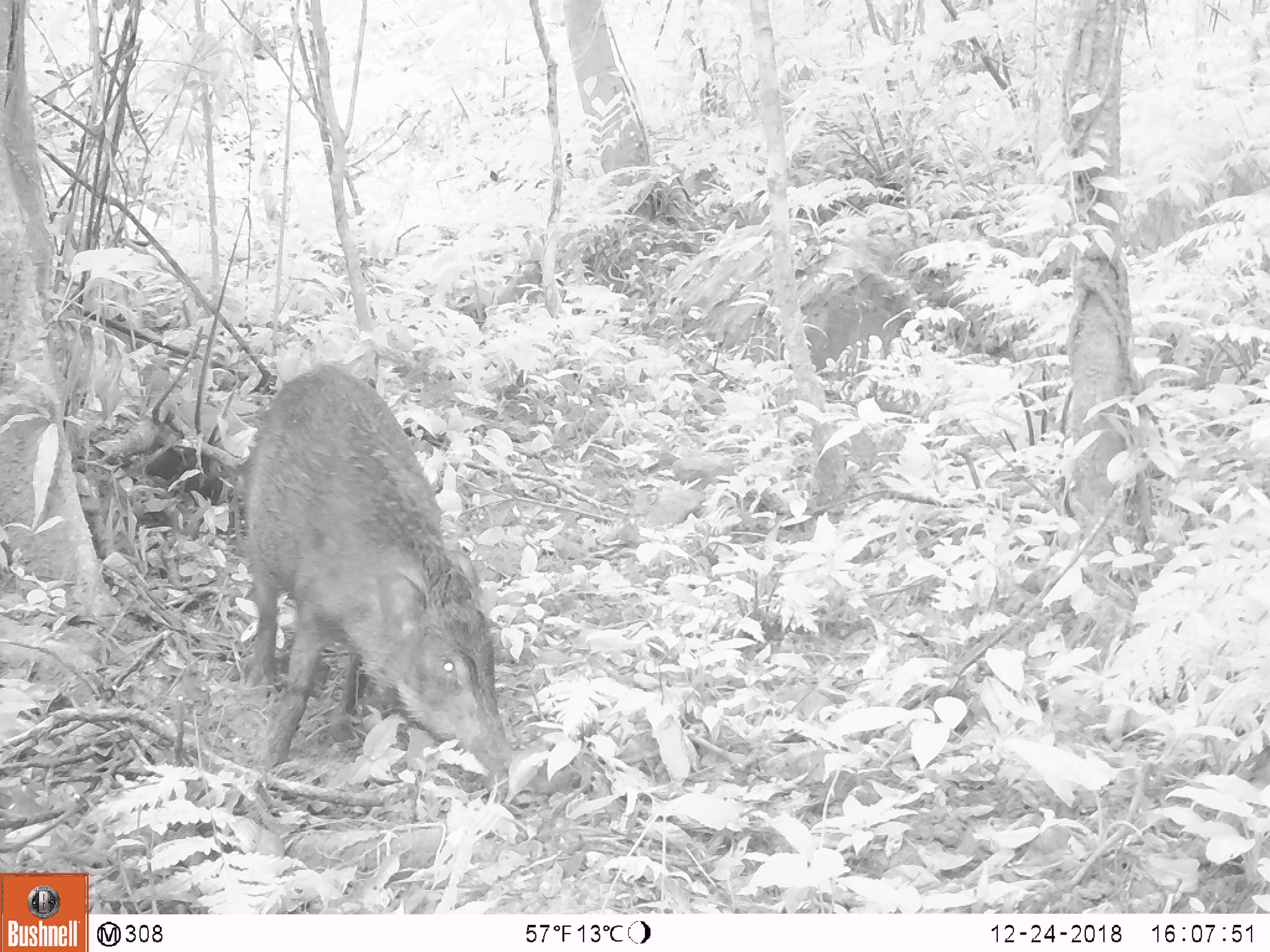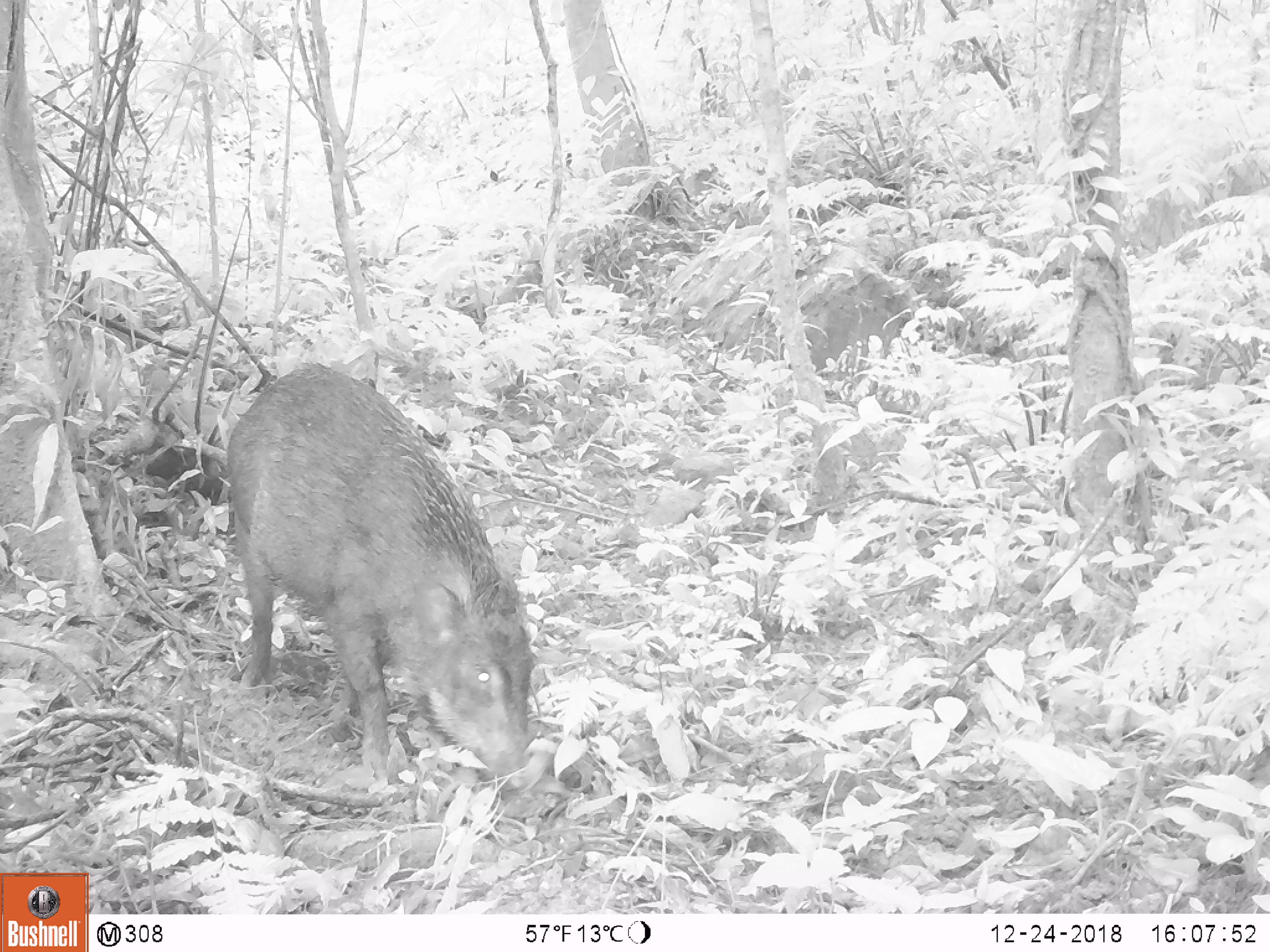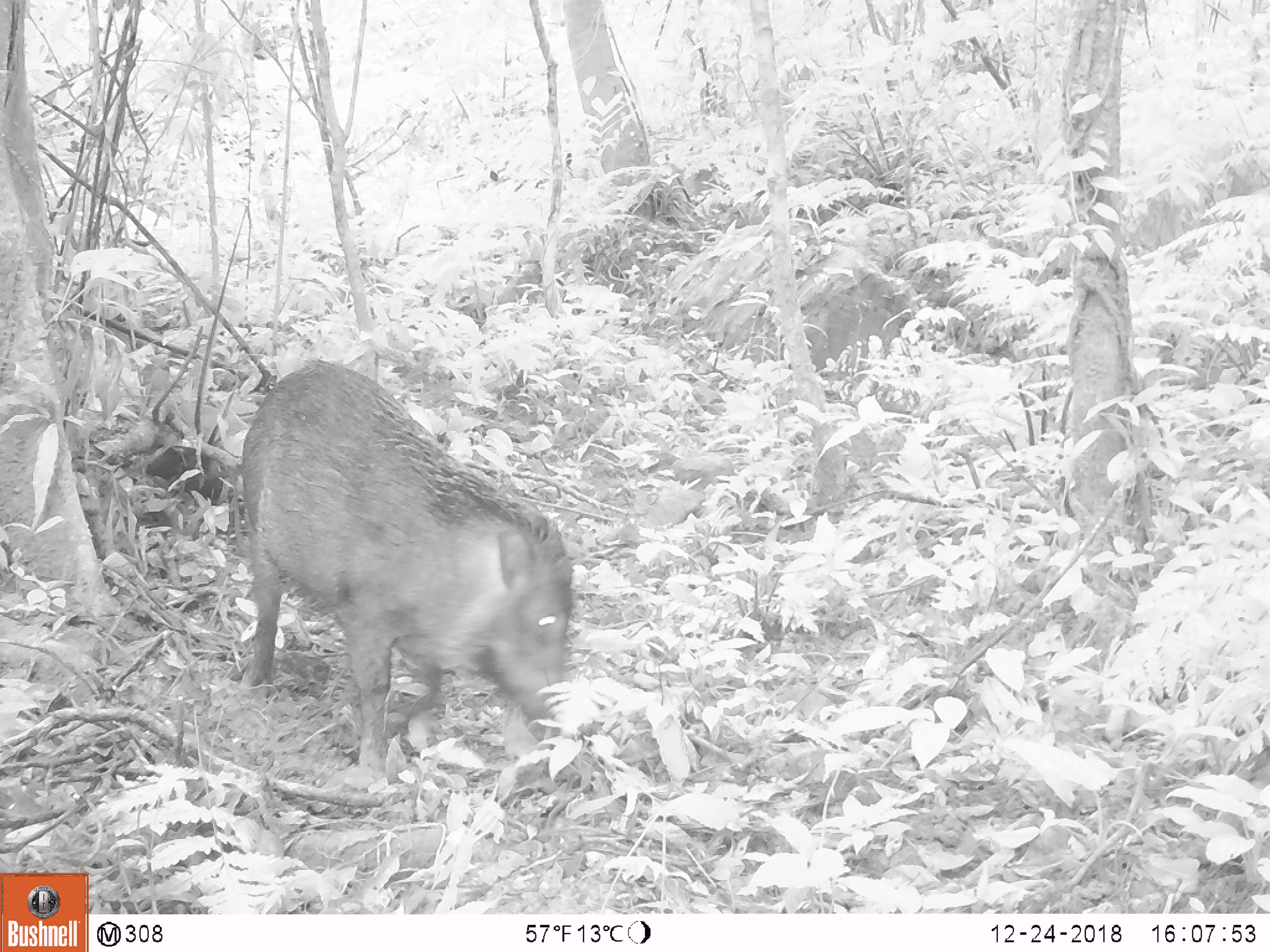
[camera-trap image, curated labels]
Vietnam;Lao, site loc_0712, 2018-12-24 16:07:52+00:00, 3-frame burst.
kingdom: Animalia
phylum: Chordata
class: Mammalia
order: Artiodactyla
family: Suidae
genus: Sus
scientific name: Sus scrofa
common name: eurasian wild pig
Eurasian wild pig (Sus scrofa). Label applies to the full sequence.